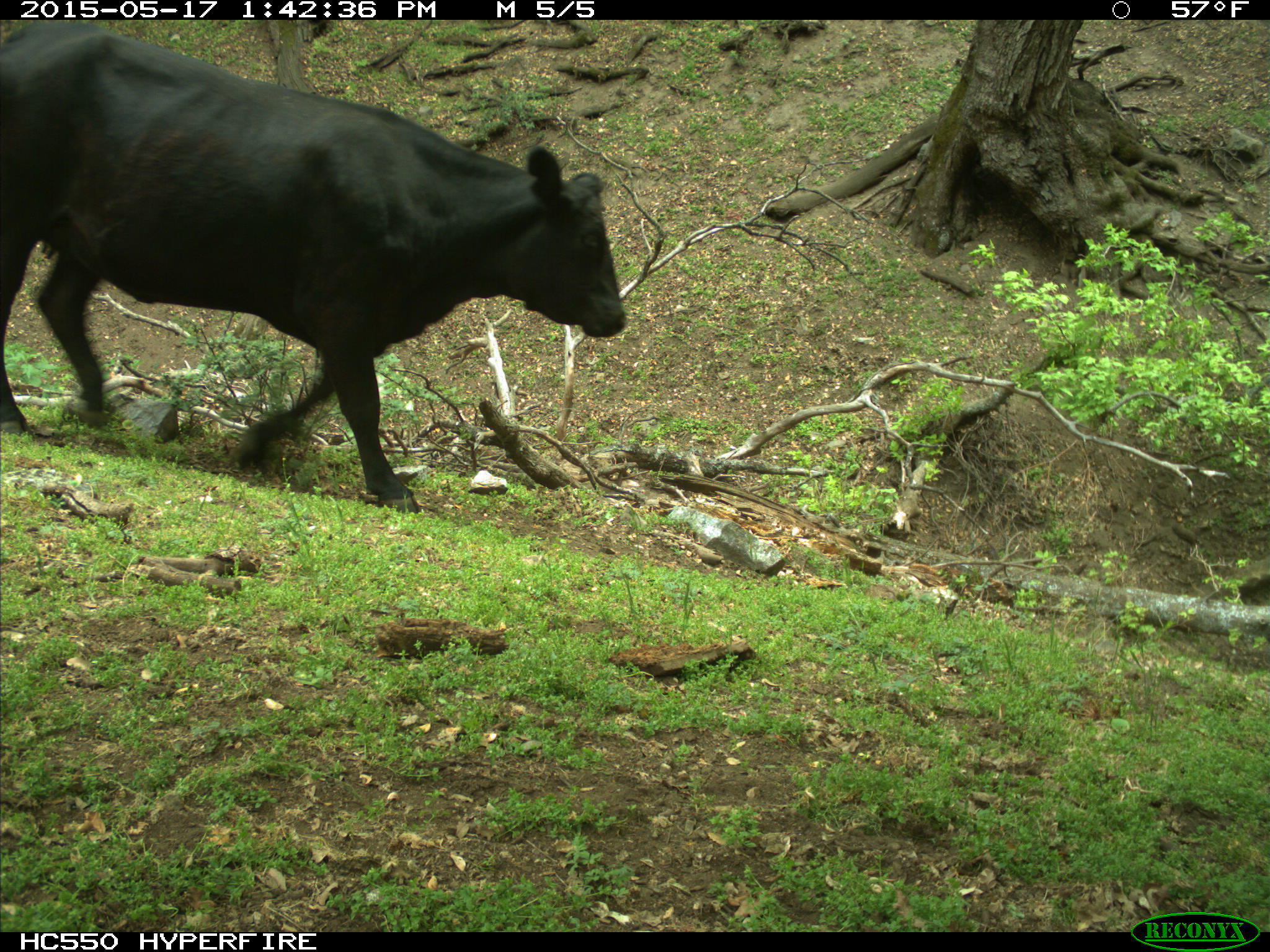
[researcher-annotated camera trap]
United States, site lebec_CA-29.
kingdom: Animalia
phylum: Chordata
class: Mammalia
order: Artiodactyla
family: Bovidae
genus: Bos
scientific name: Bos taurus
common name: domestic cow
Bos taurus (domestic cow).